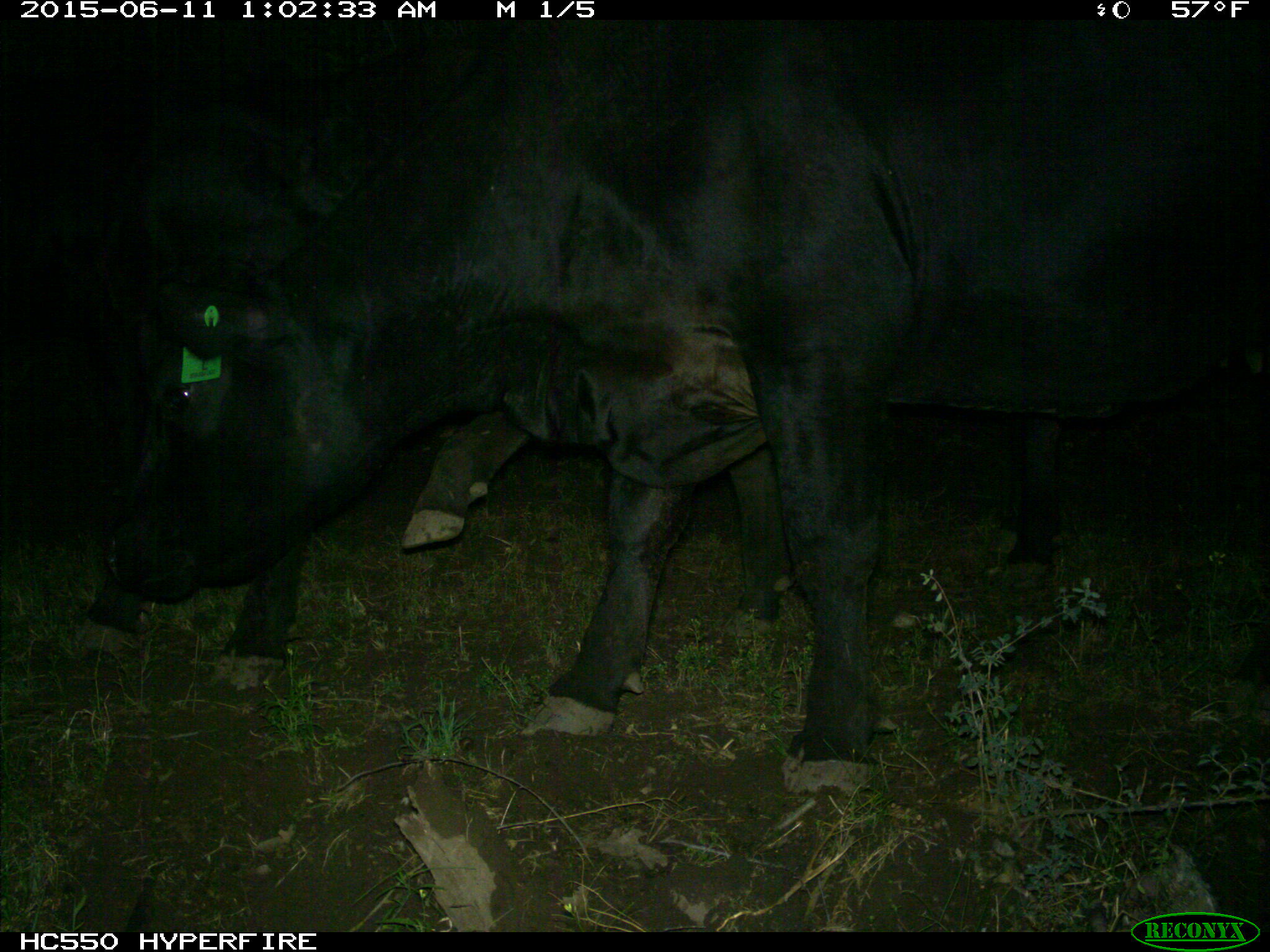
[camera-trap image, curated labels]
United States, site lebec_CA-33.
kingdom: Animalia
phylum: Chordata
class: Mammalia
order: Artiodactyla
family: Bovidae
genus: Bos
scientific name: Bos taurus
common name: domestic cow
Bos taurus (domestic cow).